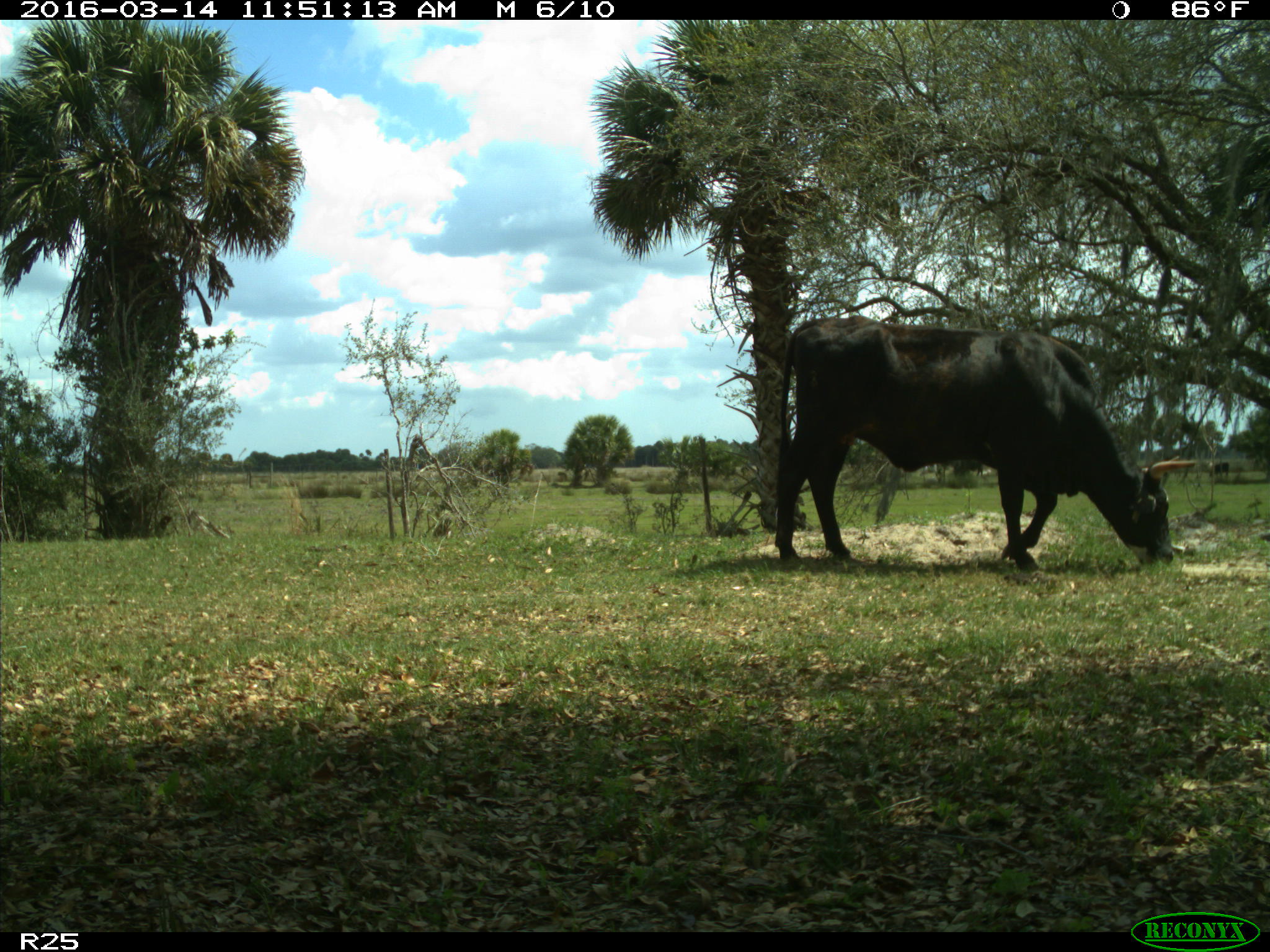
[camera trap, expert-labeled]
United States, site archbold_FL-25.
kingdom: Animalia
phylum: Chordata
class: Mammalia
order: Artiodactyla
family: Bovidae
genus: Bos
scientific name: Bos taurus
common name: domestic cow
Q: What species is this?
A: Bos taurus (domestic cow).